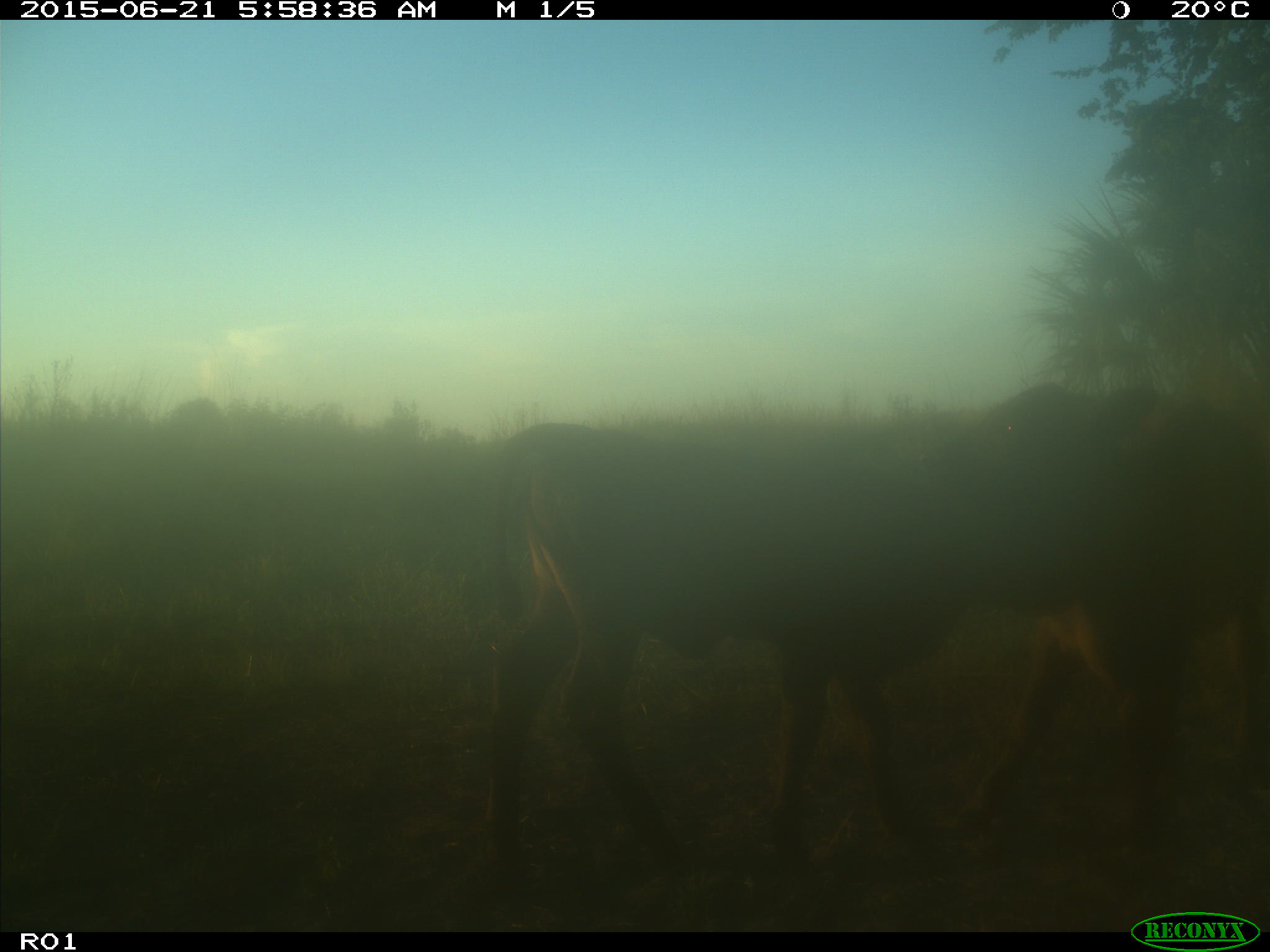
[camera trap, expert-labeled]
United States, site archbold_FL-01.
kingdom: Animalia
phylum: Chordata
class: Mammalia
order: Artiodactyla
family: Bovidae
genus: Bos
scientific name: Bos taurus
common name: domestic cow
Bos taurus (domestic cow).